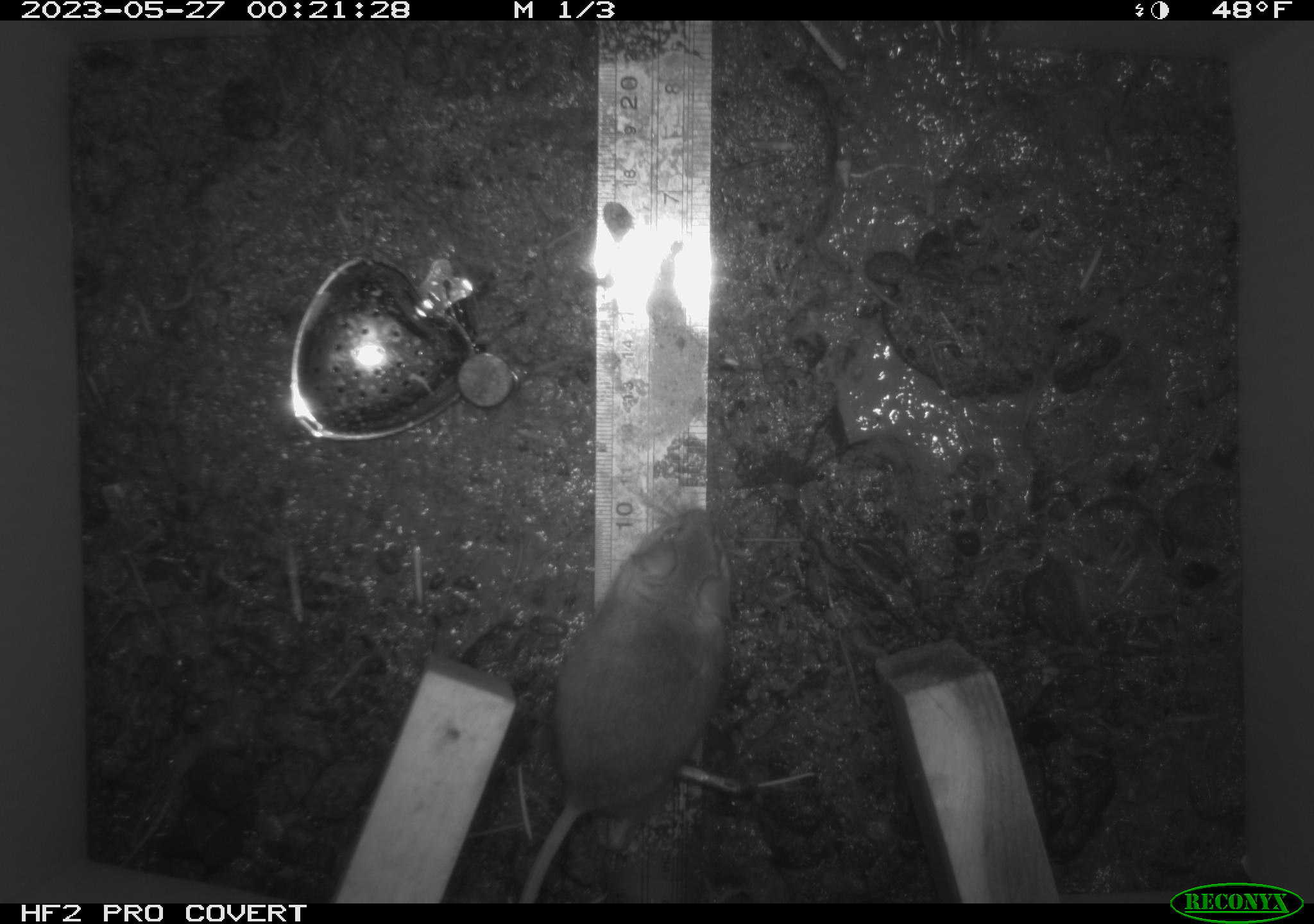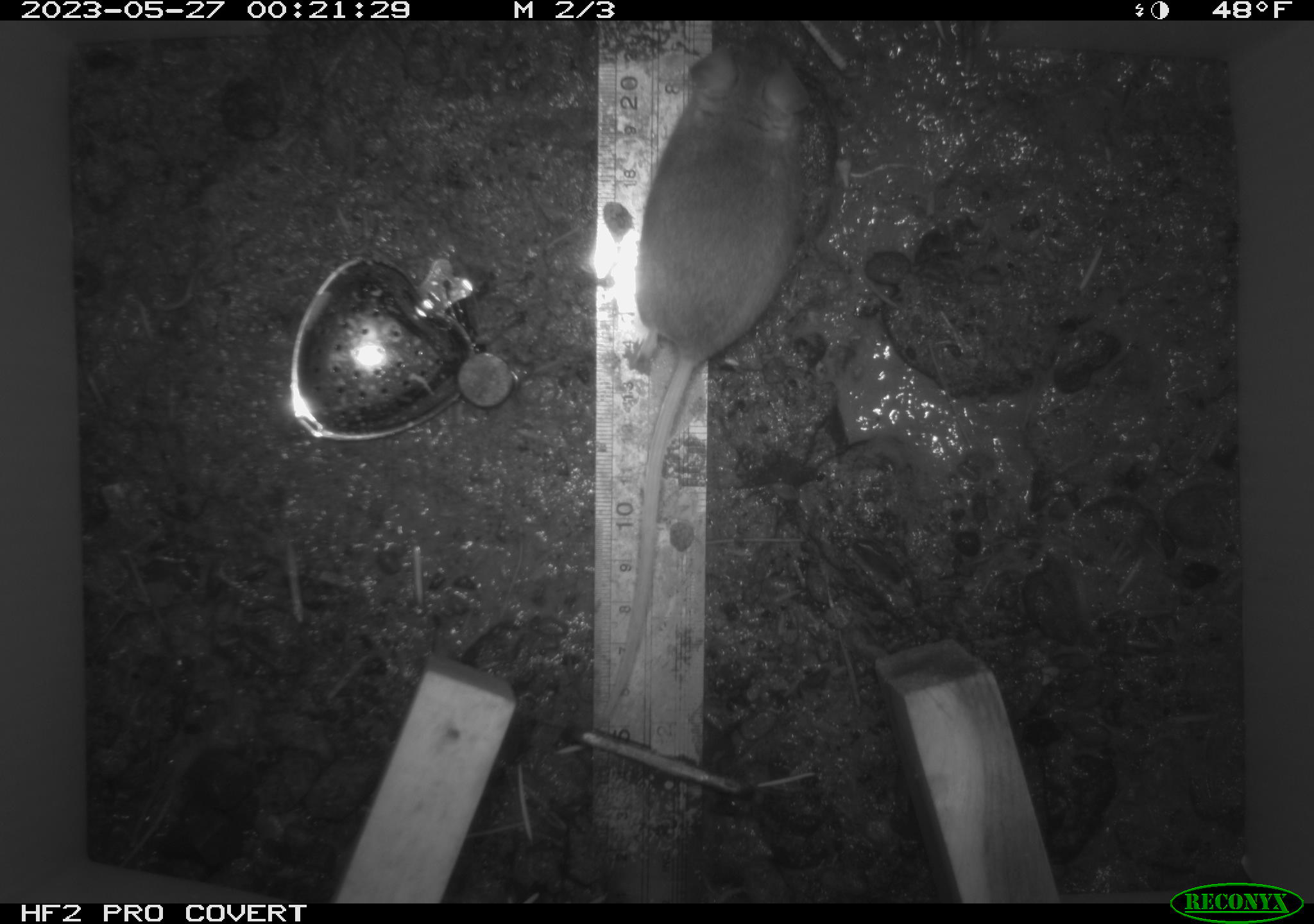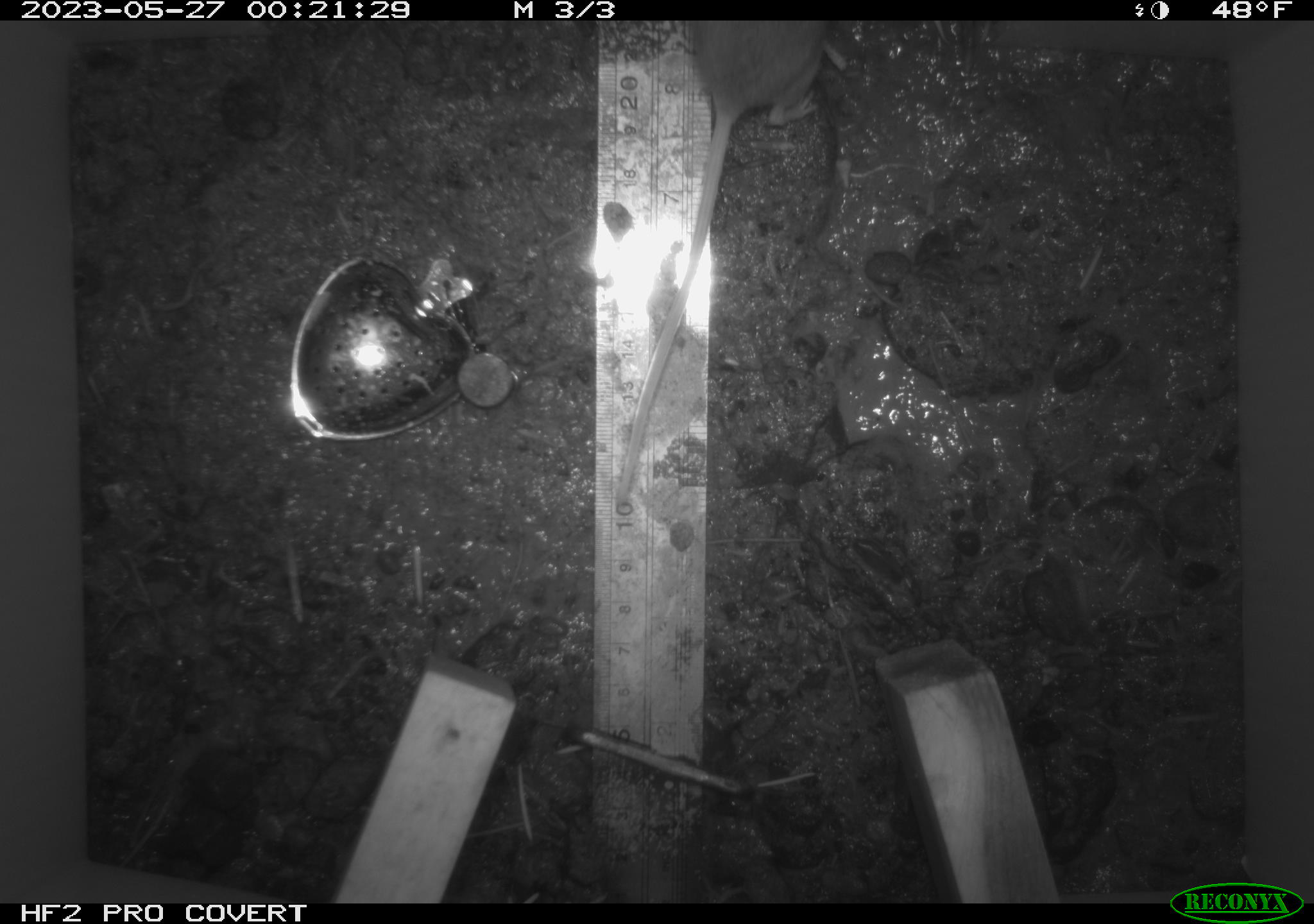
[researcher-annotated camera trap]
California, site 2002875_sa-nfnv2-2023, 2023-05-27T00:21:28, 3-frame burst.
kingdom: Animalia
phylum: Chordata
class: Mammalia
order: Rodentia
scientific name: Rodentia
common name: mouse species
Mouse species (Rodentia).